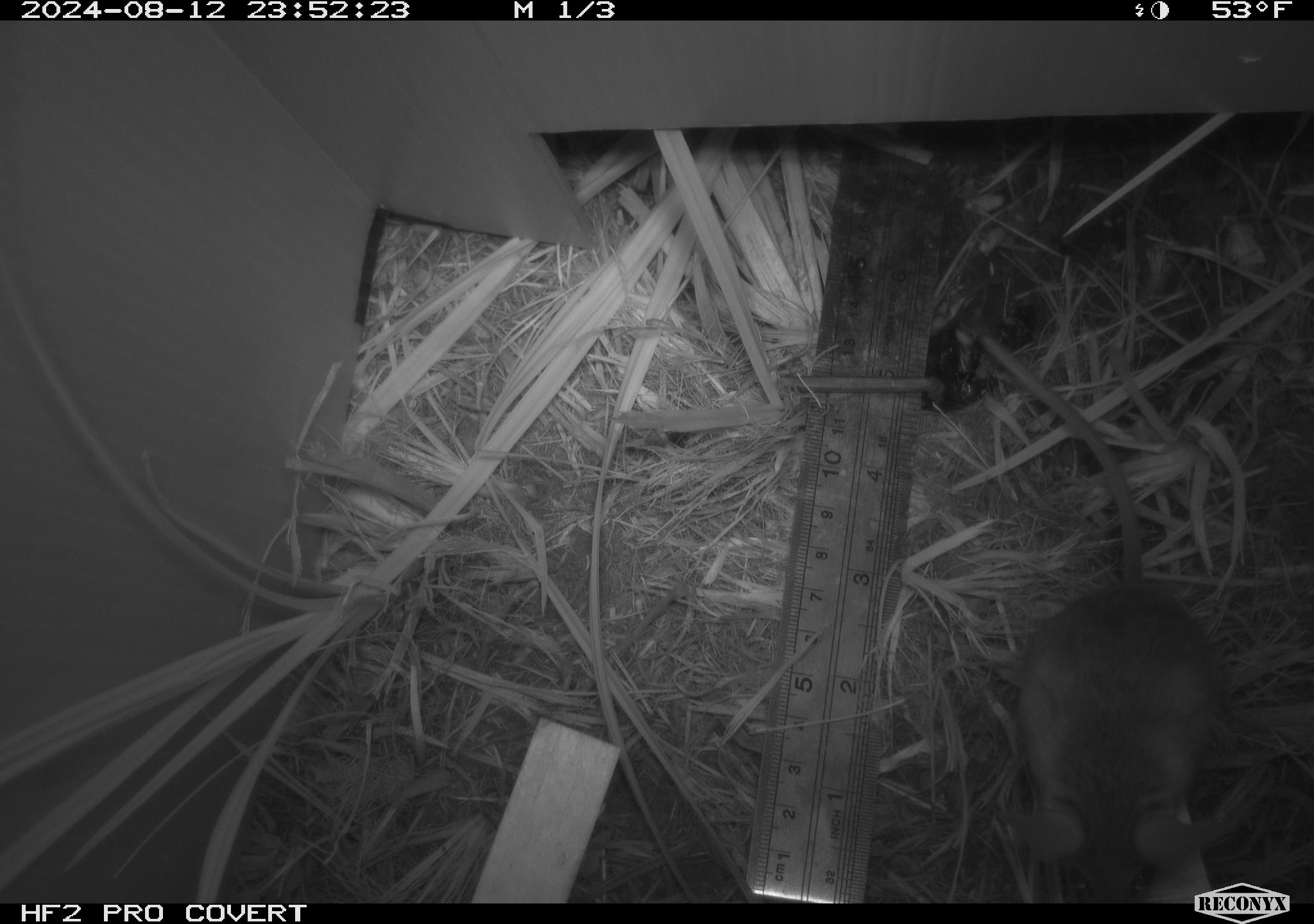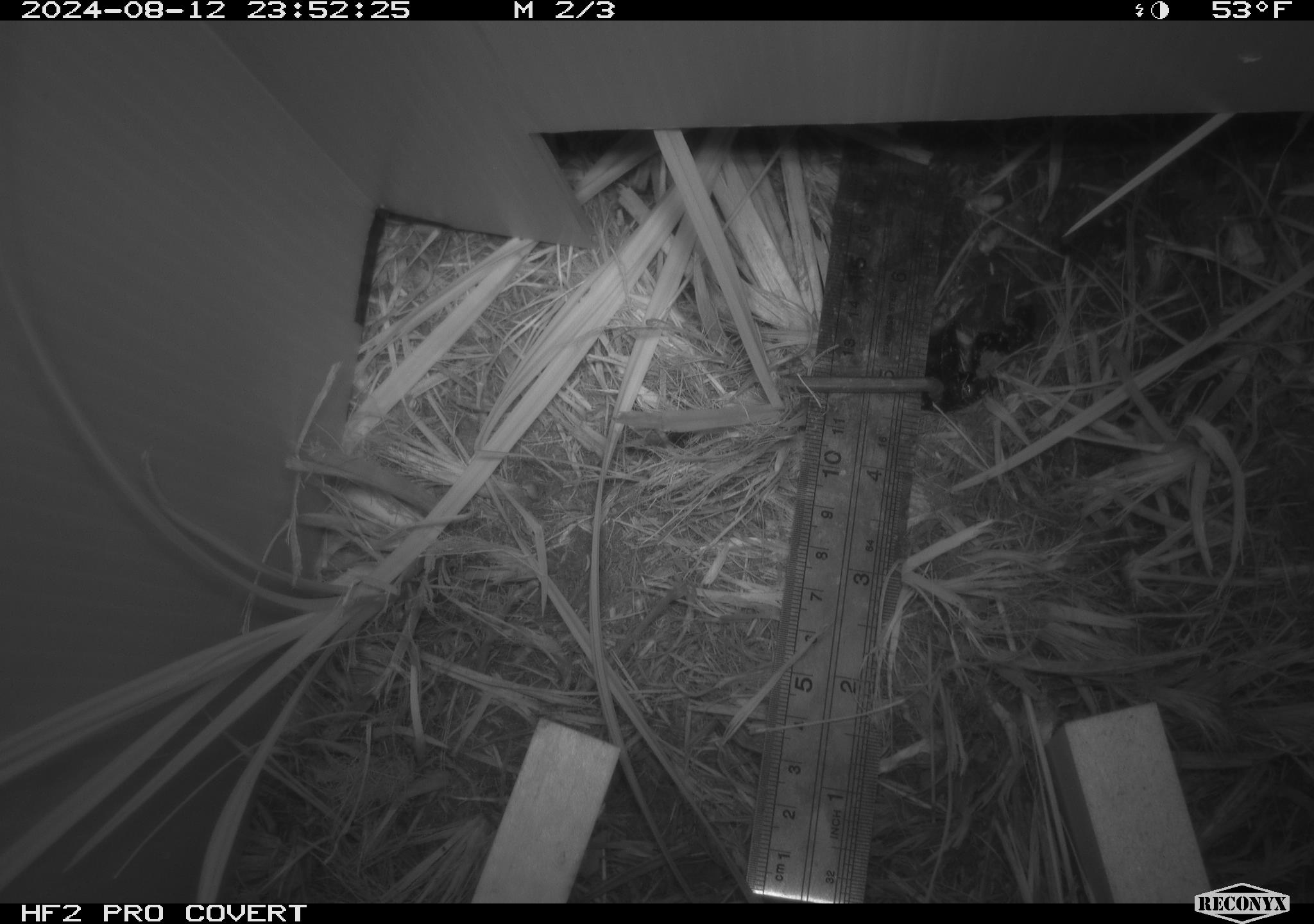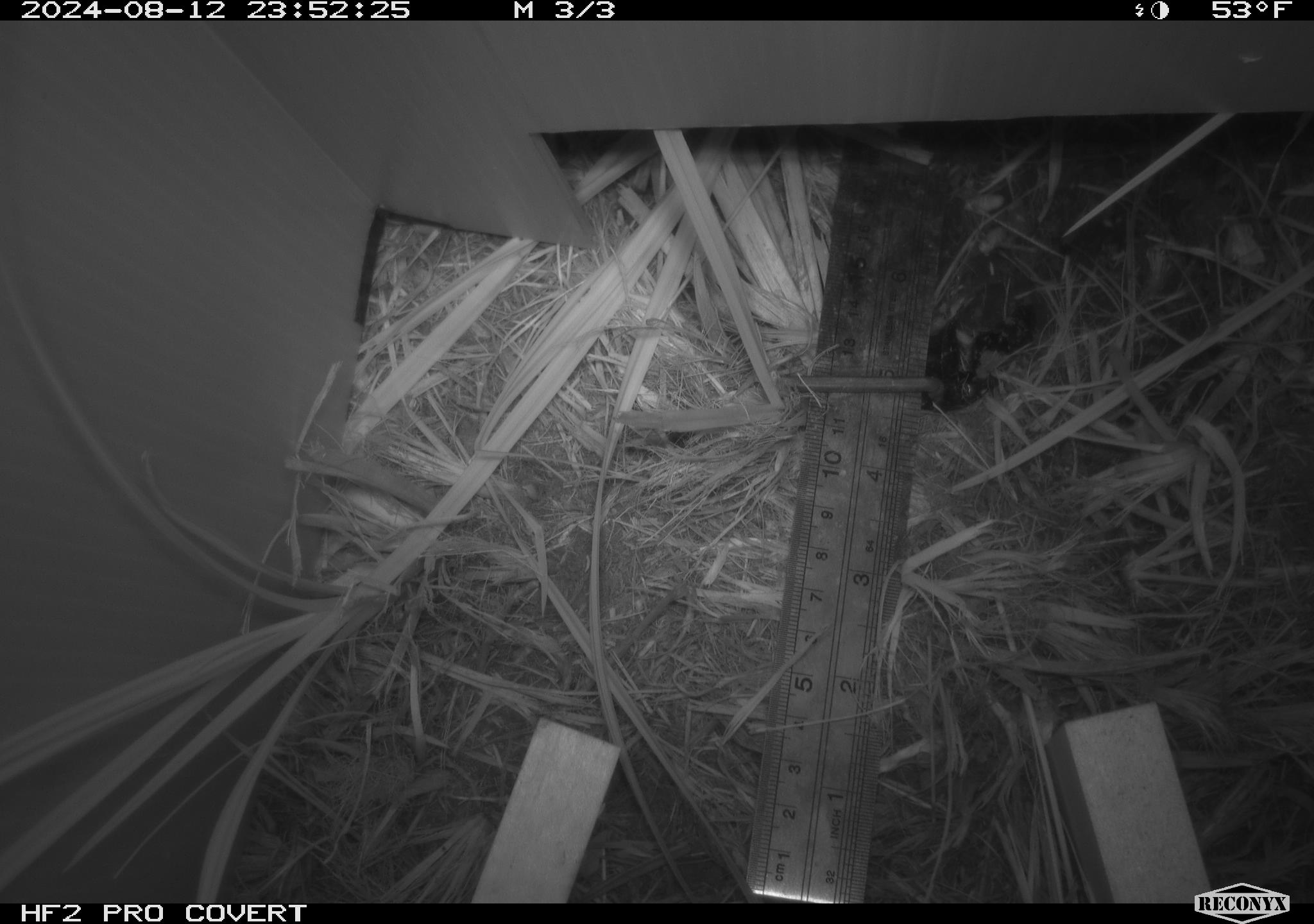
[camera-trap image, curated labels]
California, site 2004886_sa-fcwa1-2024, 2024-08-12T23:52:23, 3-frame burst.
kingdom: Animalia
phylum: Chordata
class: Mammalia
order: Rodentia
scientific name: Rodentia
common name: mouse species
Mouse species (Rodentia).